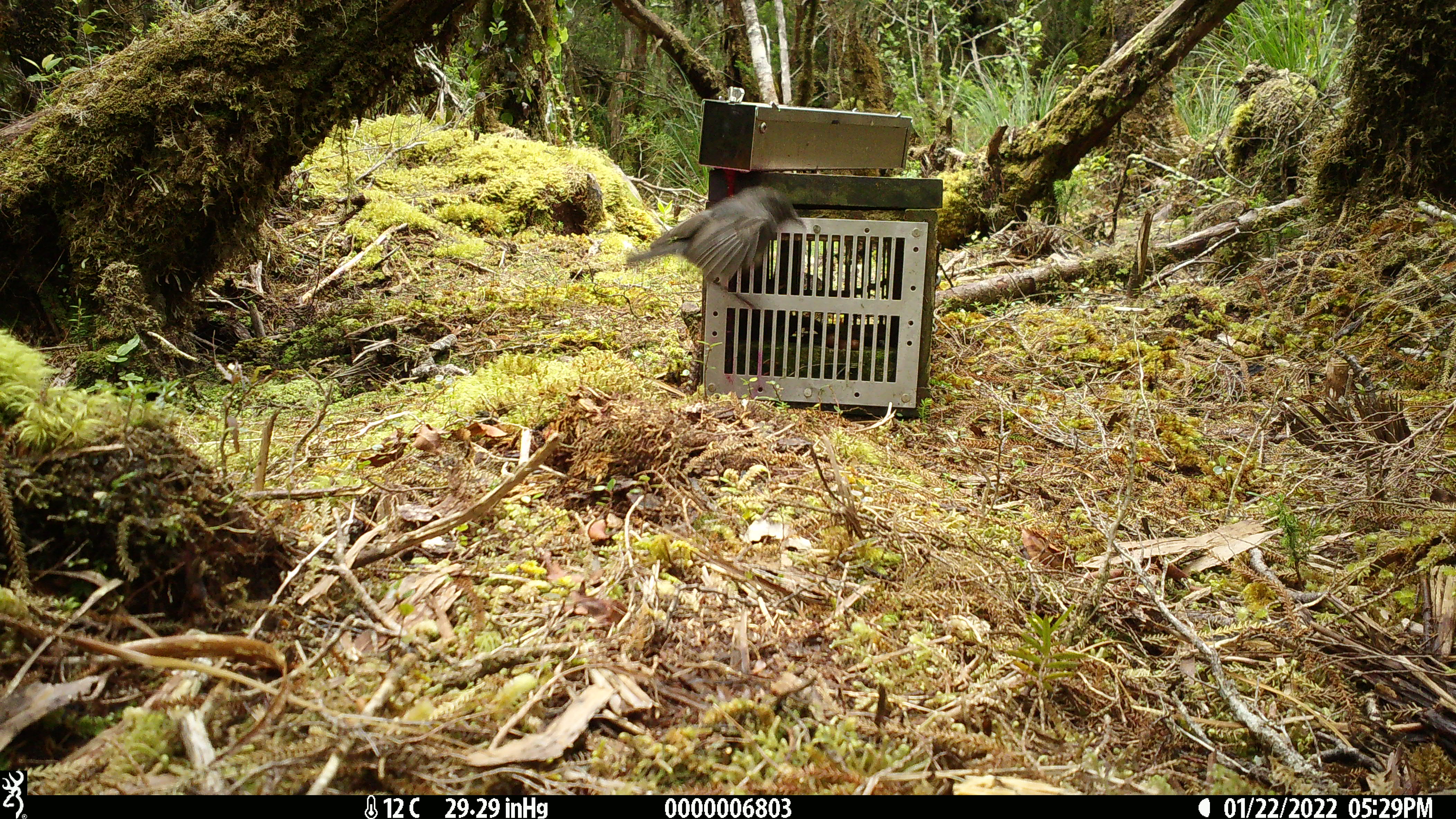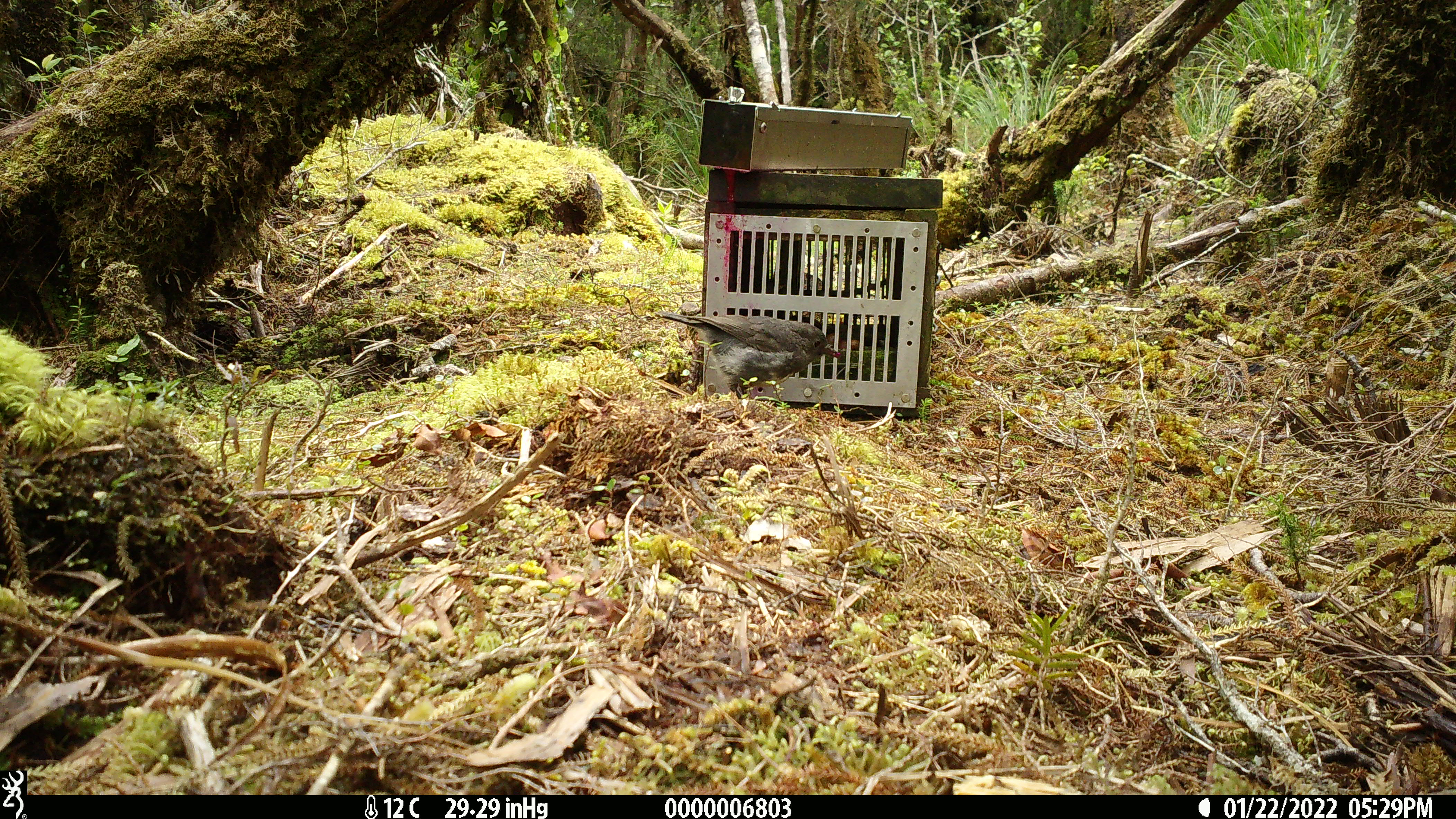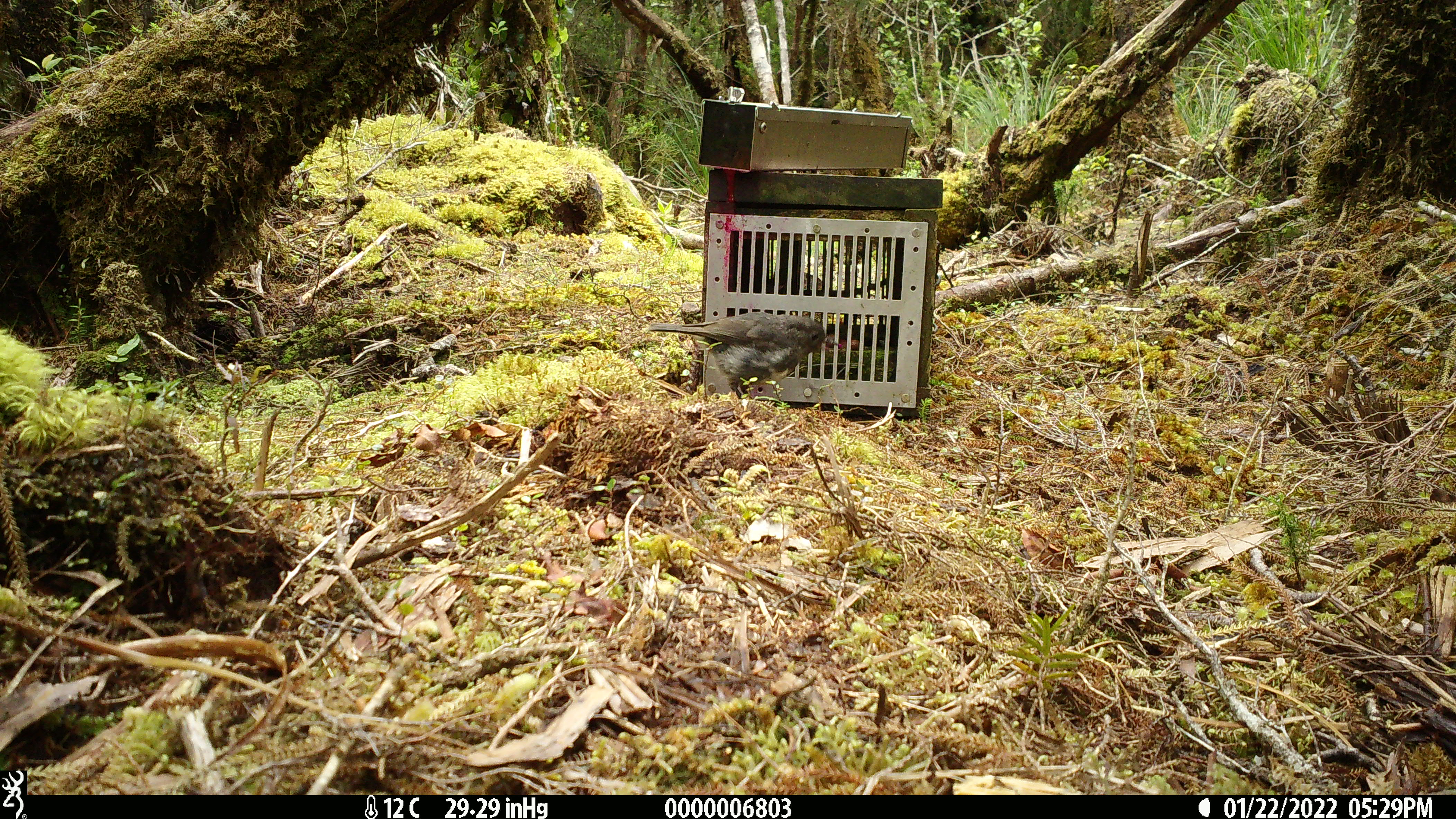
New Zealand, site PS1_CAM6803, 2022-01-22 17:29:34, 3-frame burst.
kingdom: Animalia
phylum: Chordata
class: Aves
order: Passeriformes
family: Petroicidae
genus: Petroica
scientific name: Petroica australis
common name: new zealand robin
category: robin